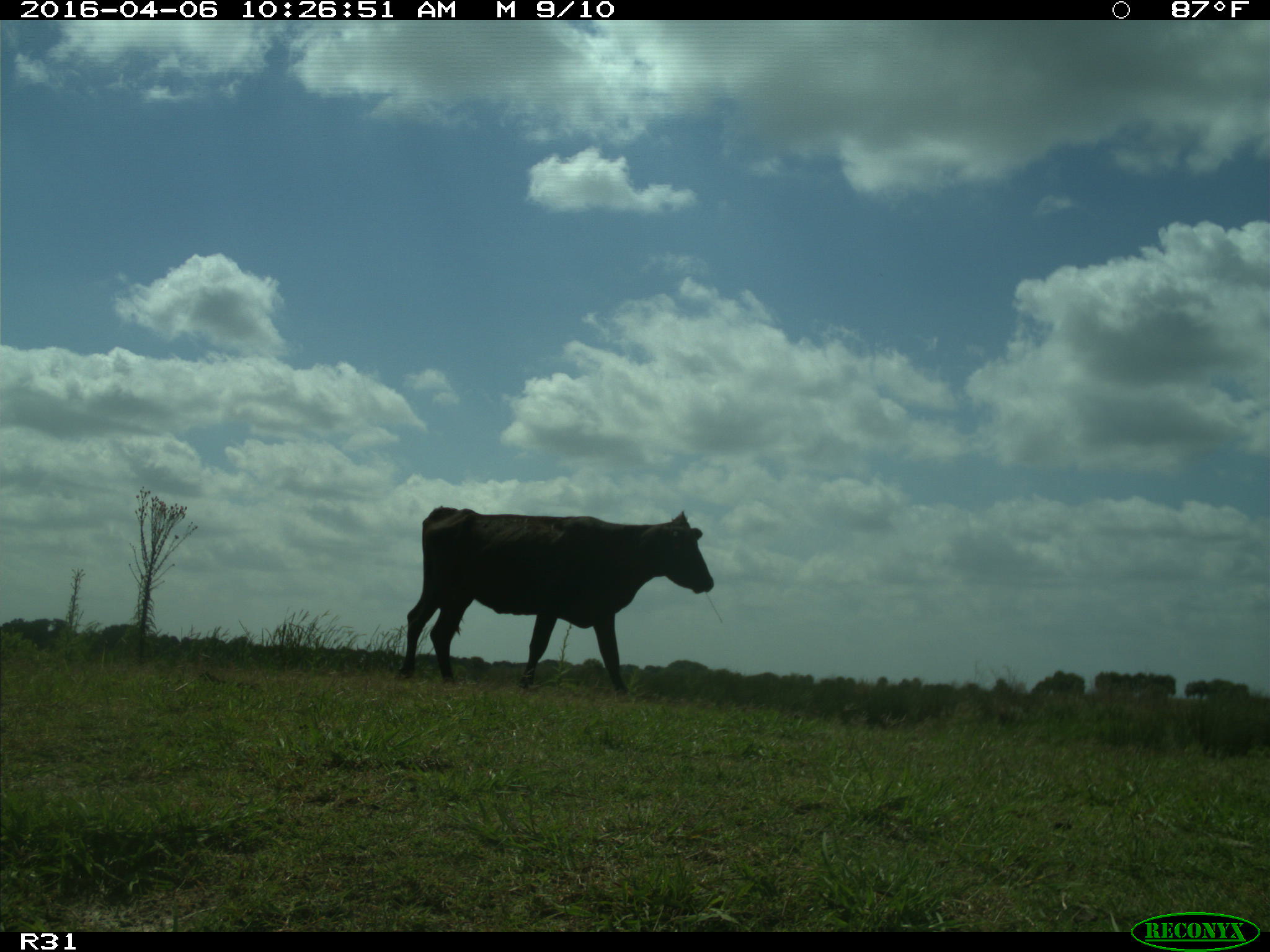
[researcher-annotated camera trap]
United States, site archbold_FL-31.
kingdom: Animalia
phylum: Chordata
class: Mammalia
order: Artiodactyla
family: Bovidae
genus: Bos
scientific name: Bos taurus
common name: domestic cow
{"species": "Bos taurus (domestic cow)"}